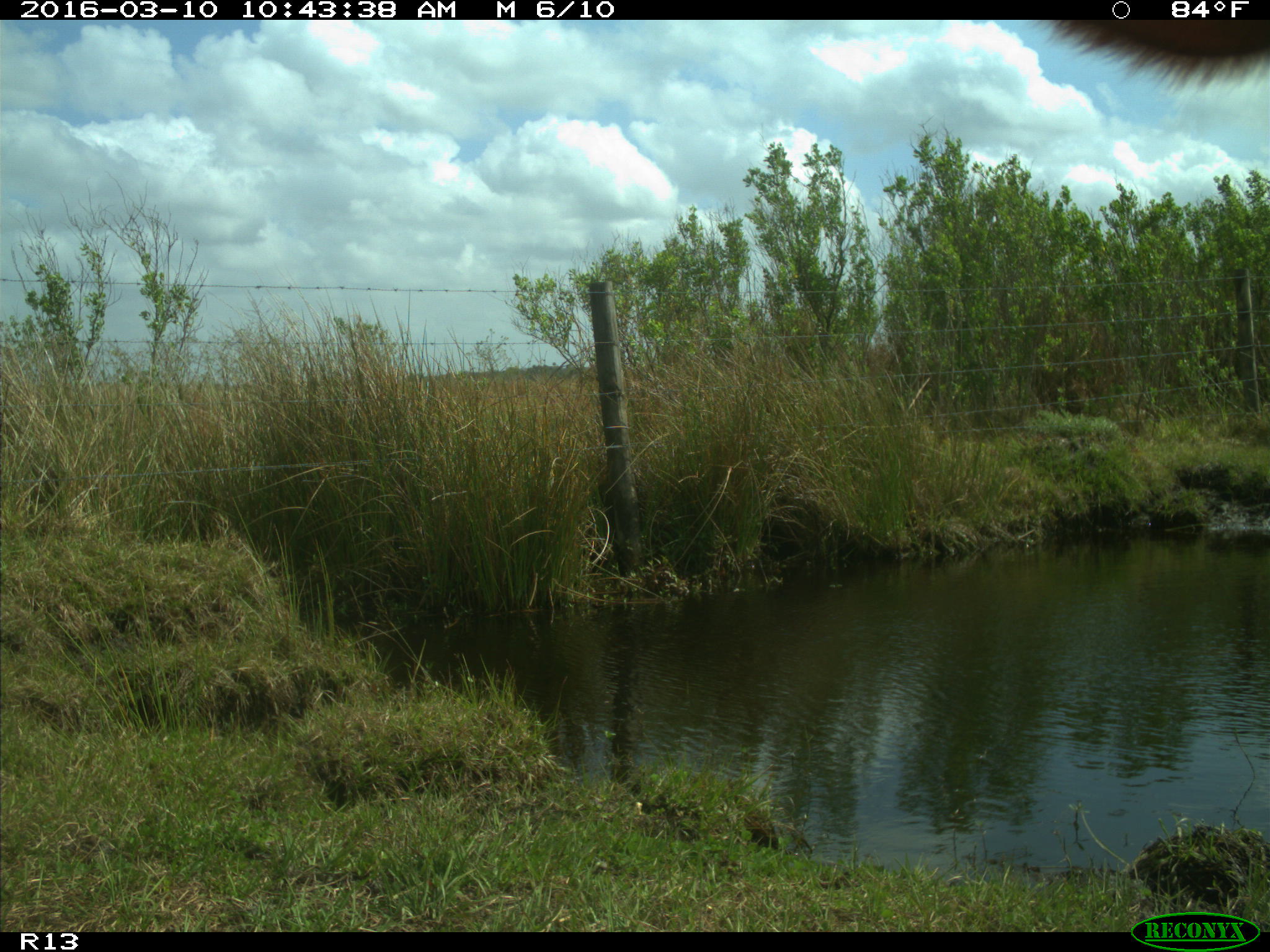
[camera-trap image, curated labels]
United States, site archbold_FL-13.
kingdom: Animalia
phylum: Chordata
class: Mammalia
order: Artiodactyla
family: Bovidae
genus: Bos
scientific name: Bos taurus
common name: domestic cow